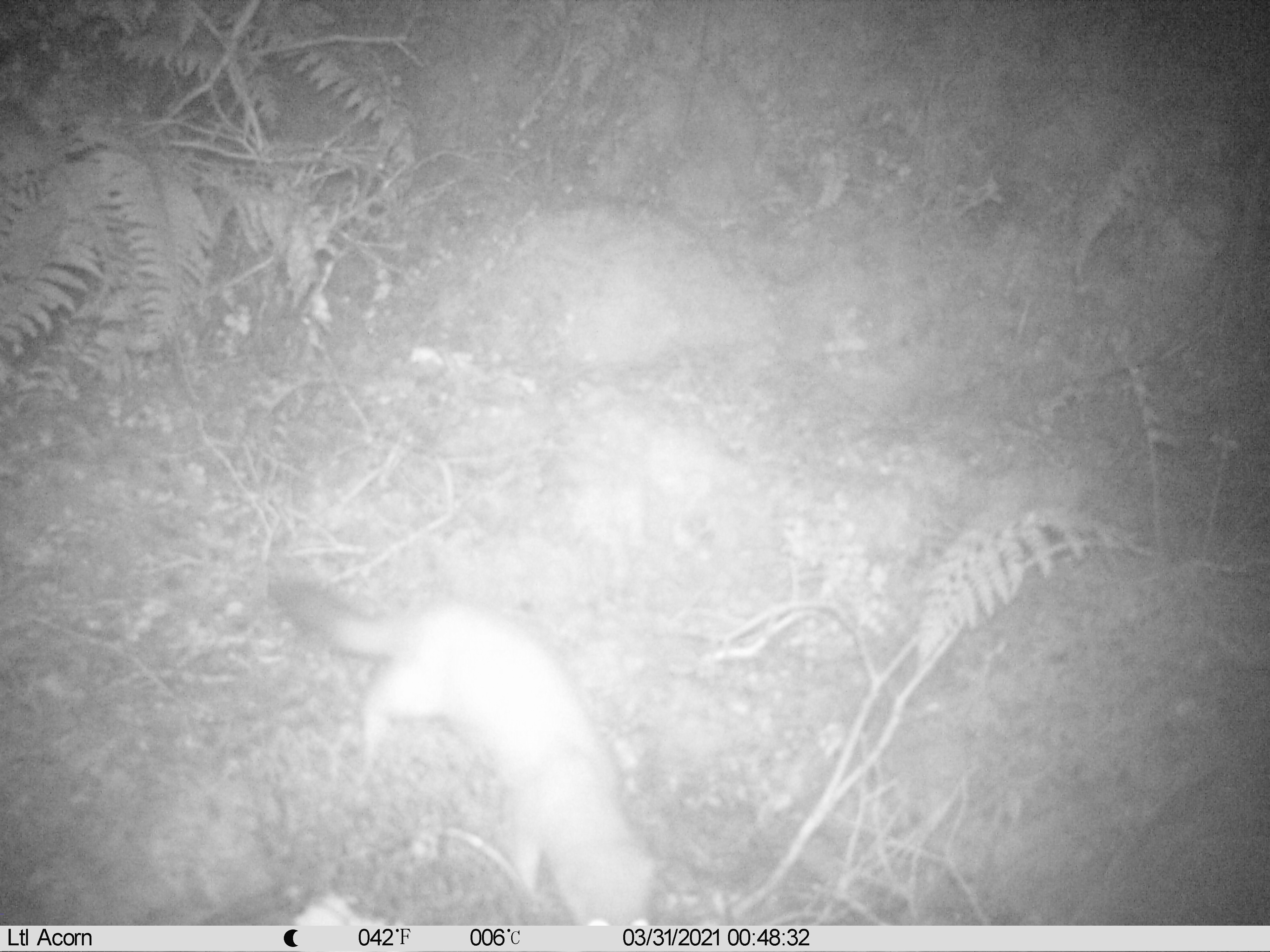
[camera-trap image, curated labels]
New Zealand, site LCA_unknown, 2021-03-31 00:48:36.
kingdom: Animalia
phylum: Chordata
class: Mammalia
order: Carnivora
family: Mustelidae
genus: Mustela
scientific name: Mustela erminea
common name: stoat